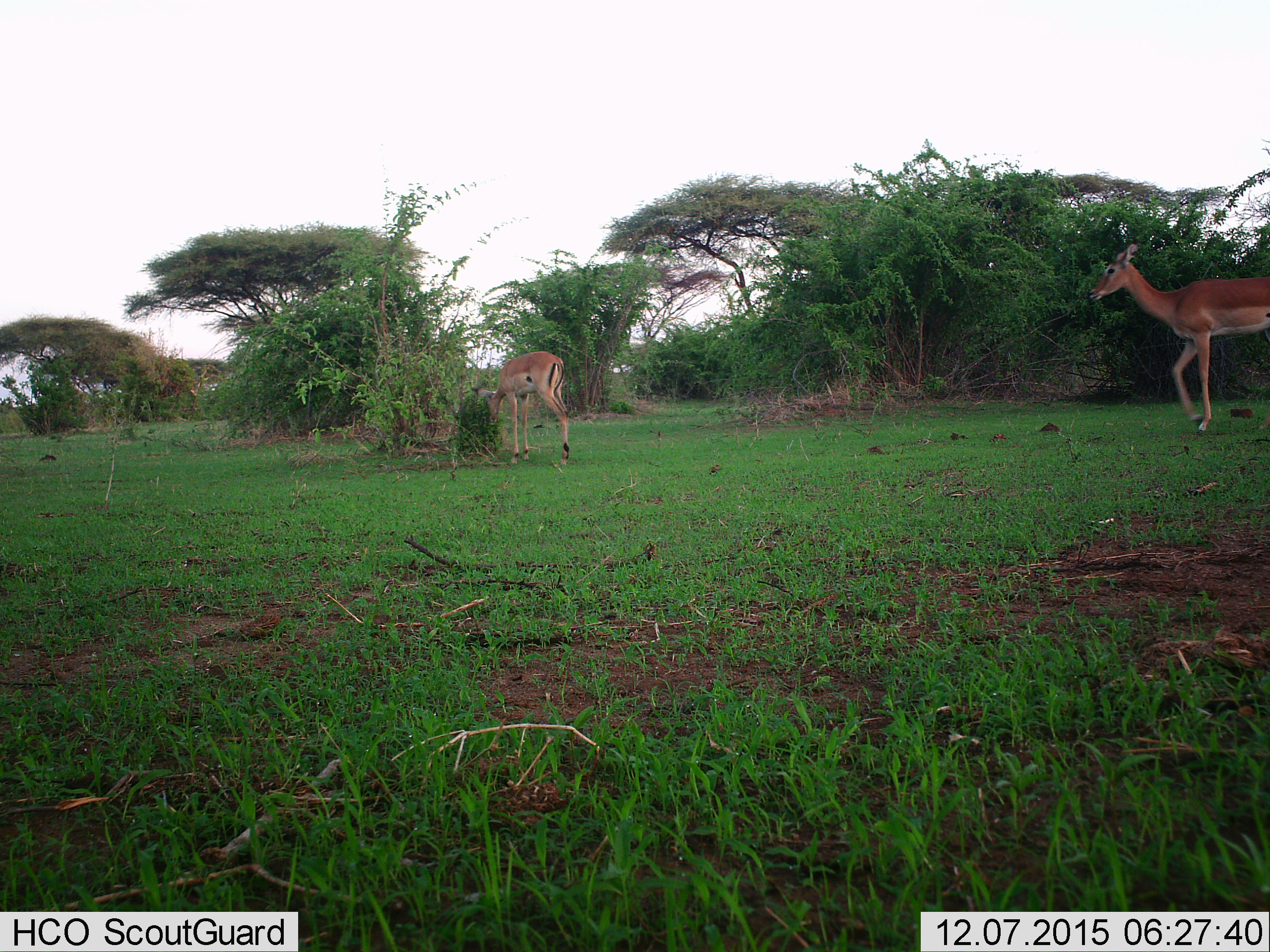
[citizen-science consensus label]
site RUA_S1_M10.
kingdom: Animalia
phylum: Chordata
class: Mammalia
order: Artiodactyla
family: Bovidae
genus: Aepyceros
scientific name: Aepyceros melampus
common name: impala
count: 2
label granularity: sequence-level